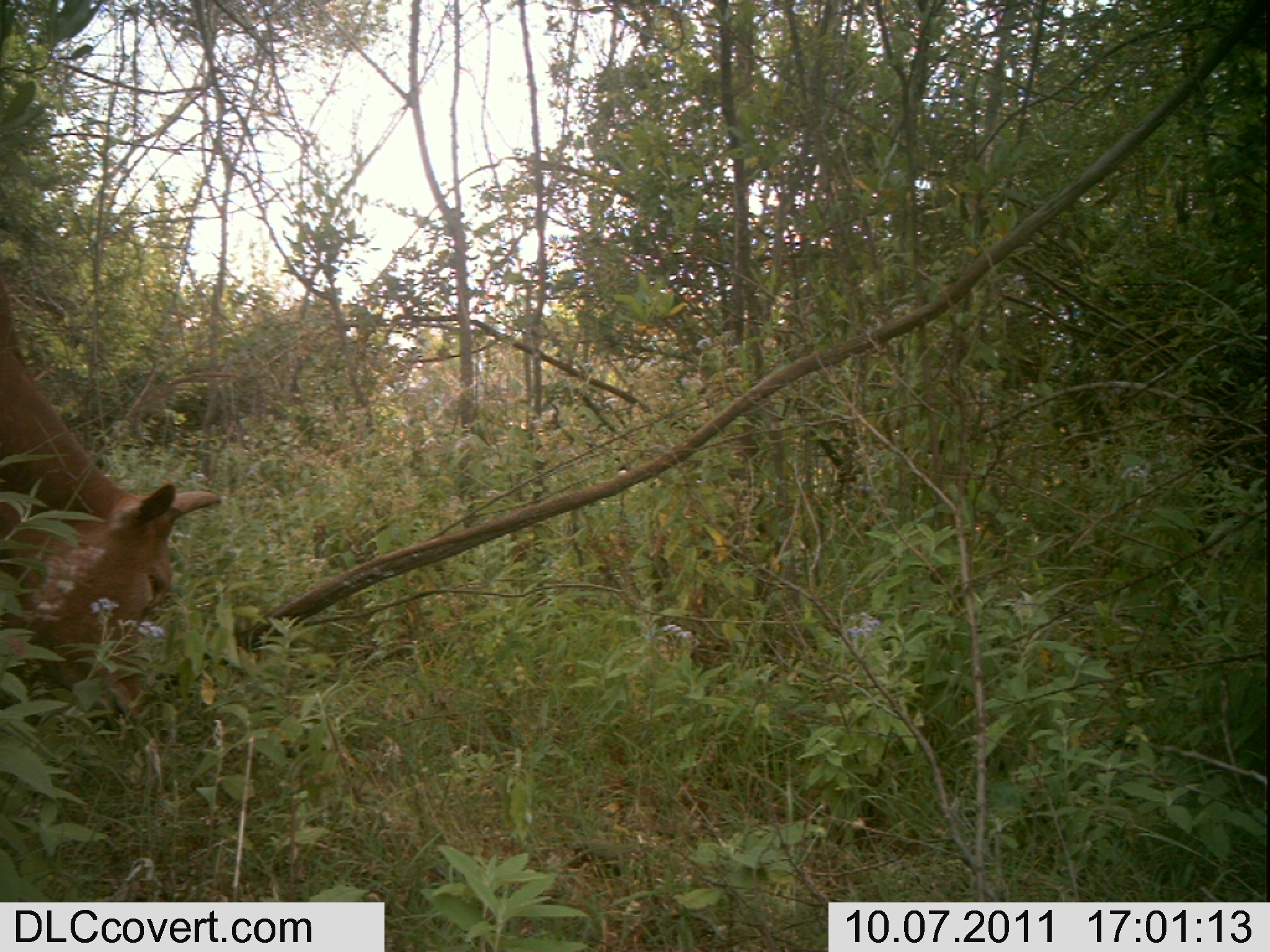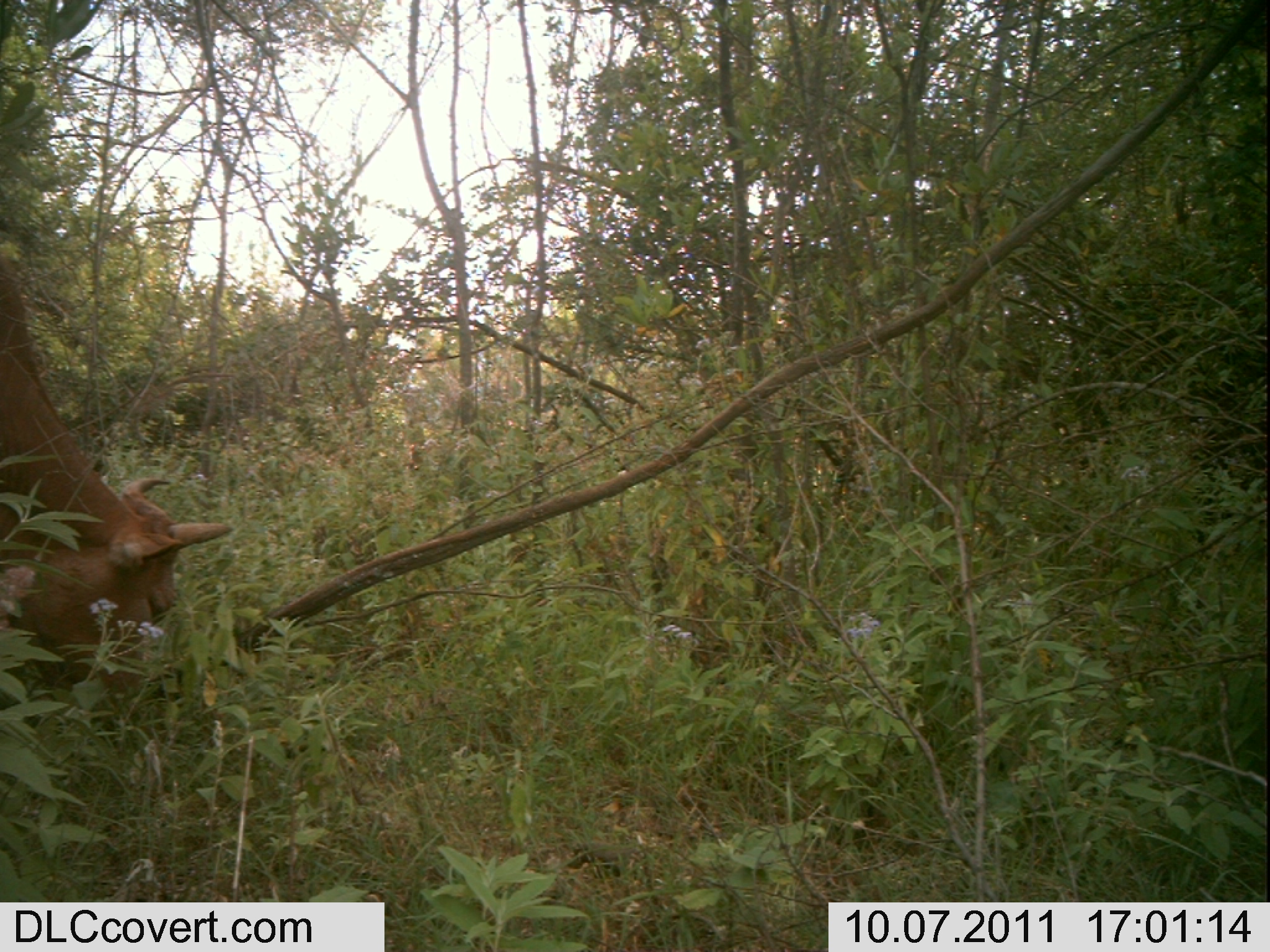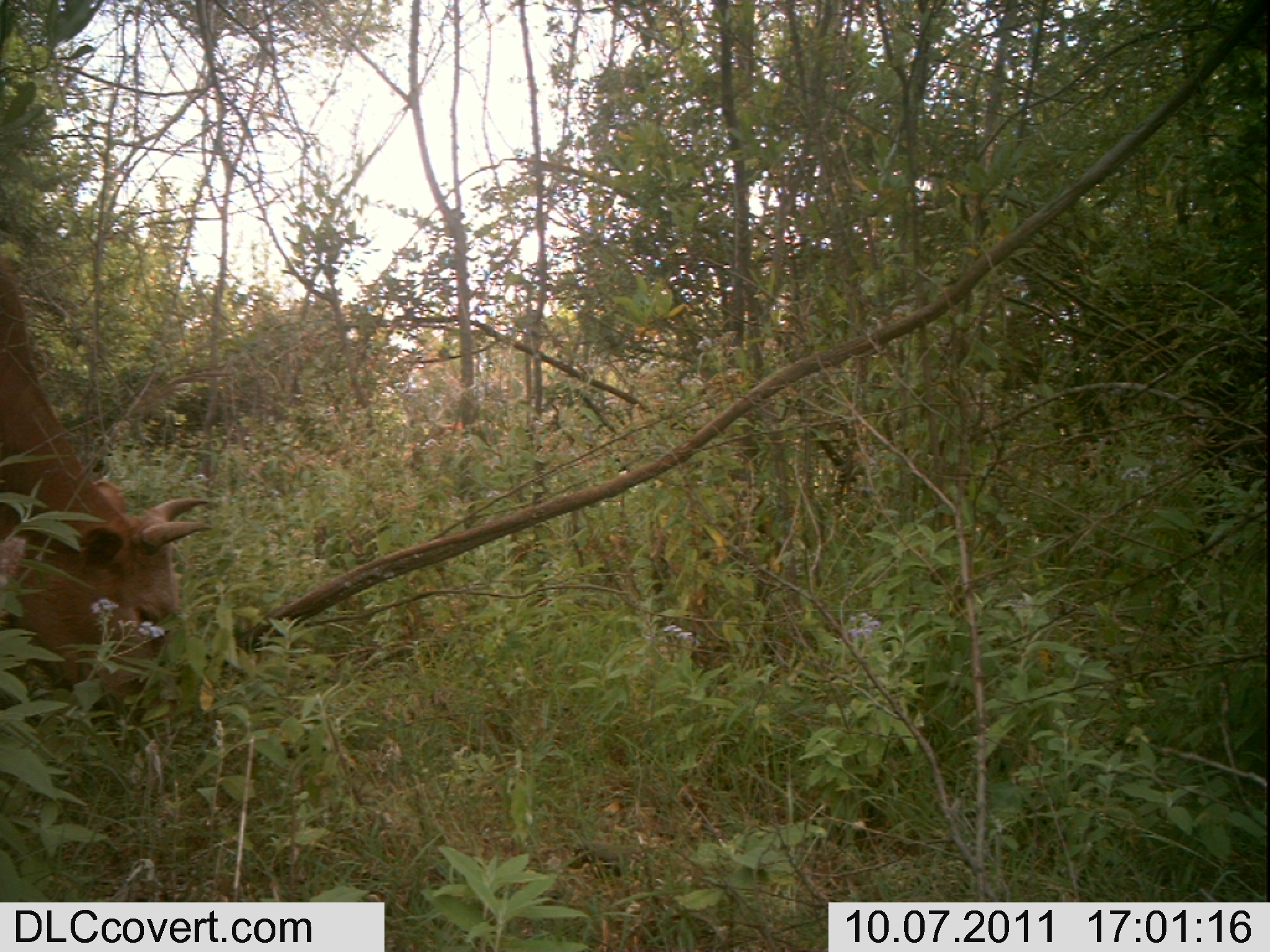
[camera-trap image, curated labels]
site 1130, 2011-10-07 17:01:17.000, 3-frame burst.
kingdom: Animalia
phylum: Chordata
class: Mammalia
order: Artiodactyla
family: Bovidae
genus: Bos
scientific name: Bos taurus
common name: domestic cattle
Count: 1.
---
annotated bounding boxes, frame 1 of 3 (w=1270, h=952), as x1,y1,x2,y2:
bos taurus: 0,279,222,737